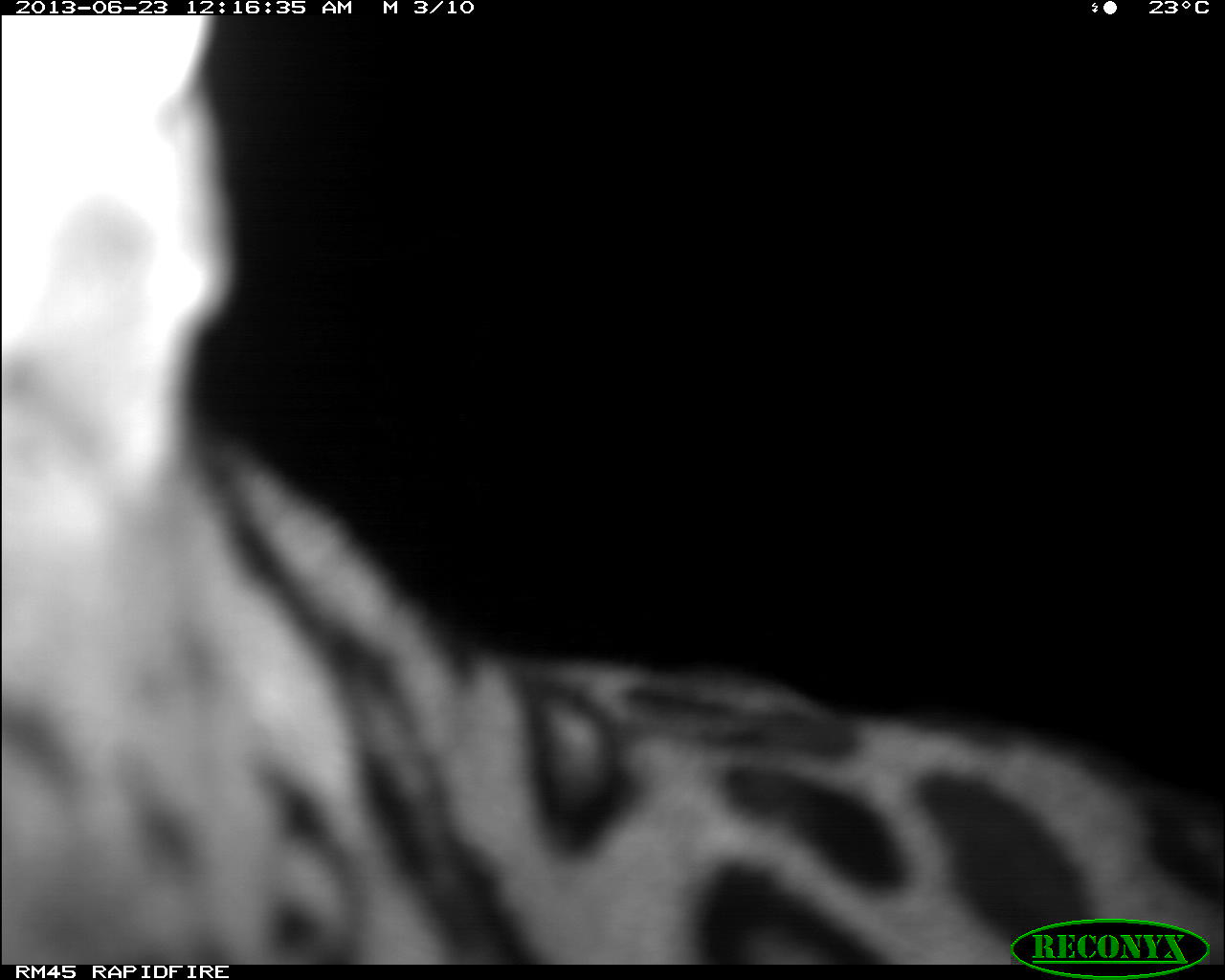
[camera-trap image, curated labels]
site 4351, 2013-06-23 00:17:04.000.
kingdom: Animalia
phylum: Chordata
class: Mammalia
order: Carnivora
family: Felidae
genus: Leopardus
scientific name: Leopardus pardalis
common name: ocelot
Leopardus pardalis (ocelot), count 1.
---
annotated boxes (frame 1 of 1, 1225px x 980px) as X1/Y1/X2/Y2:
leopardus pardalis: 0/14/1225/962